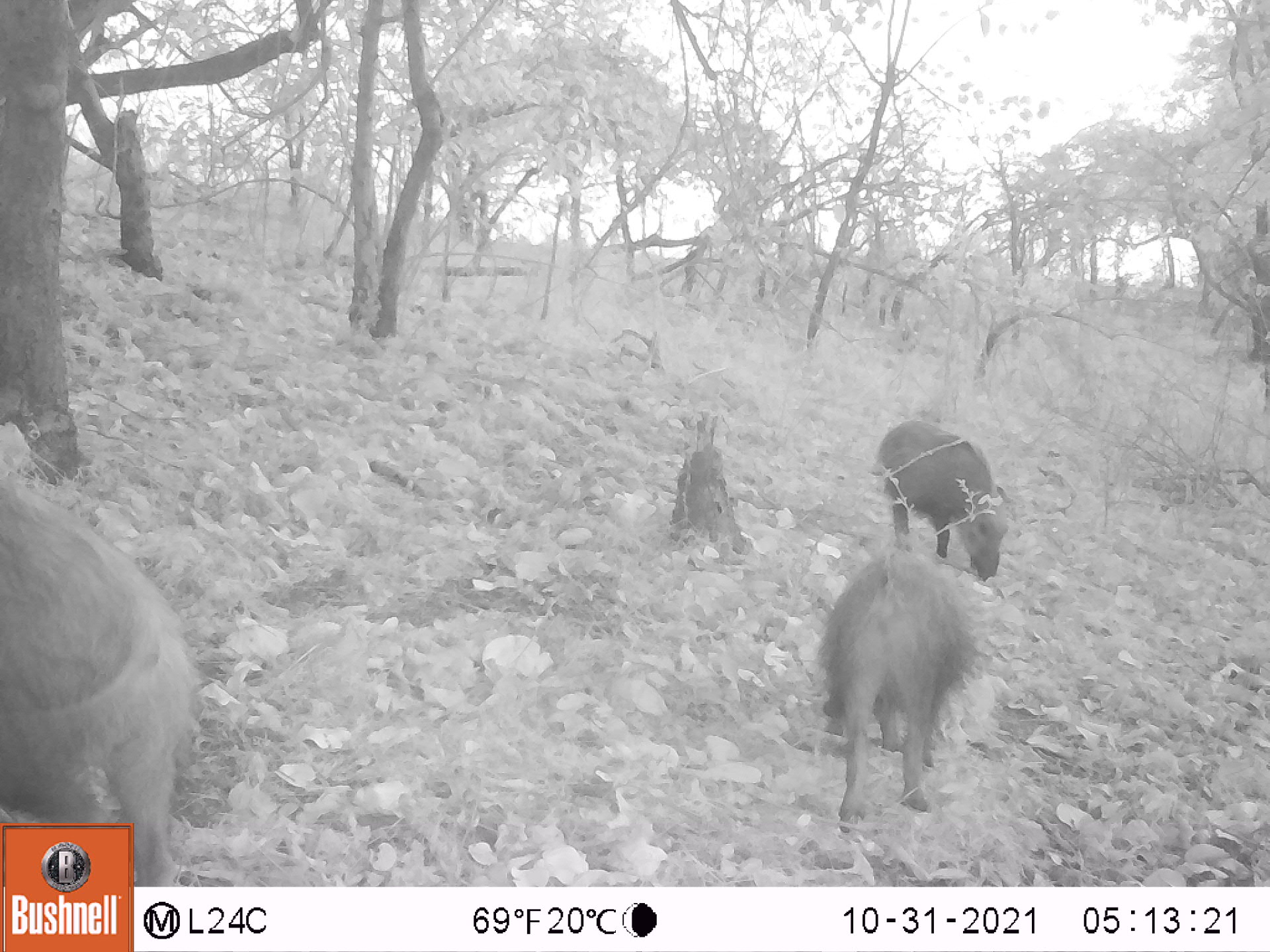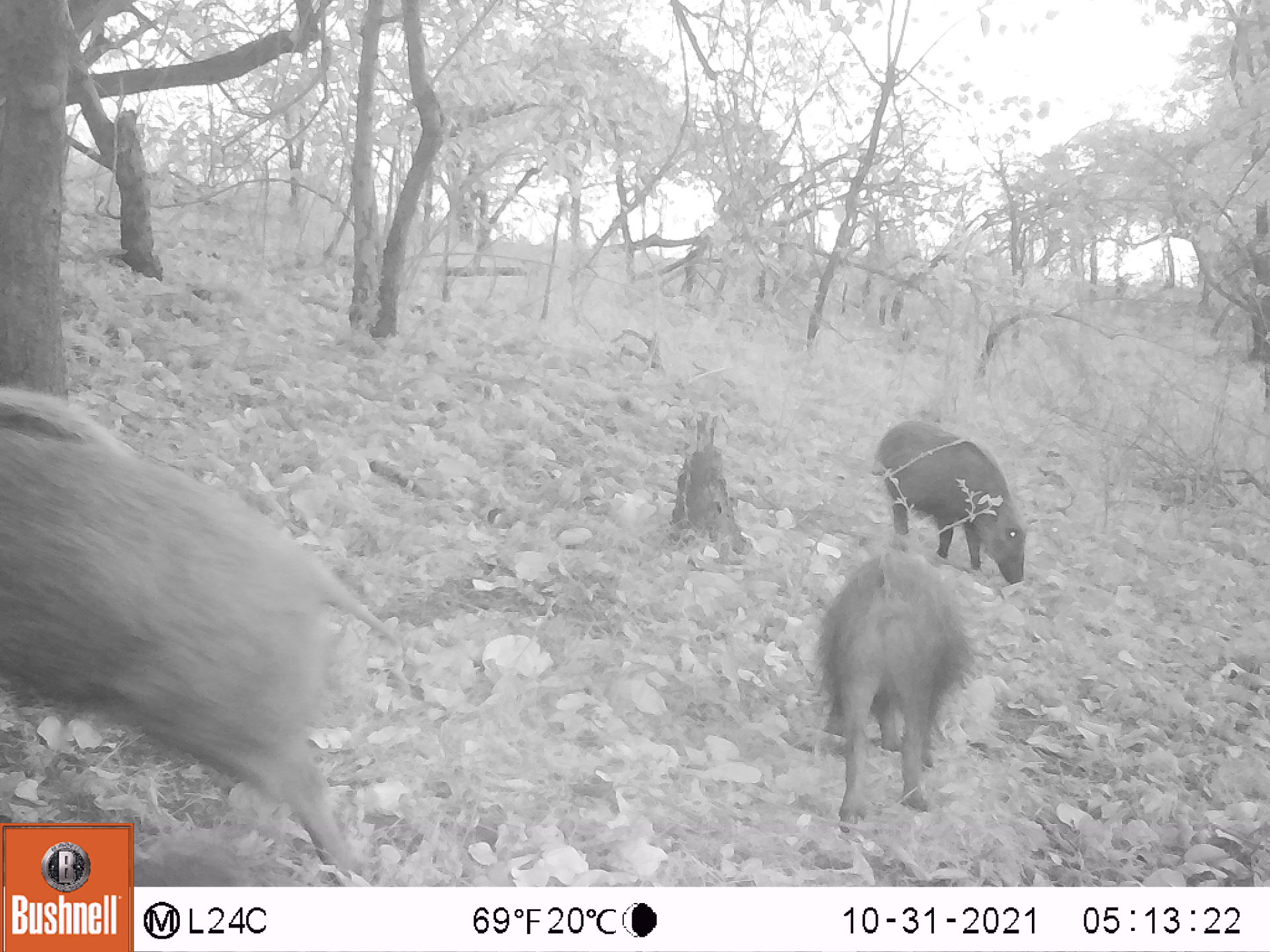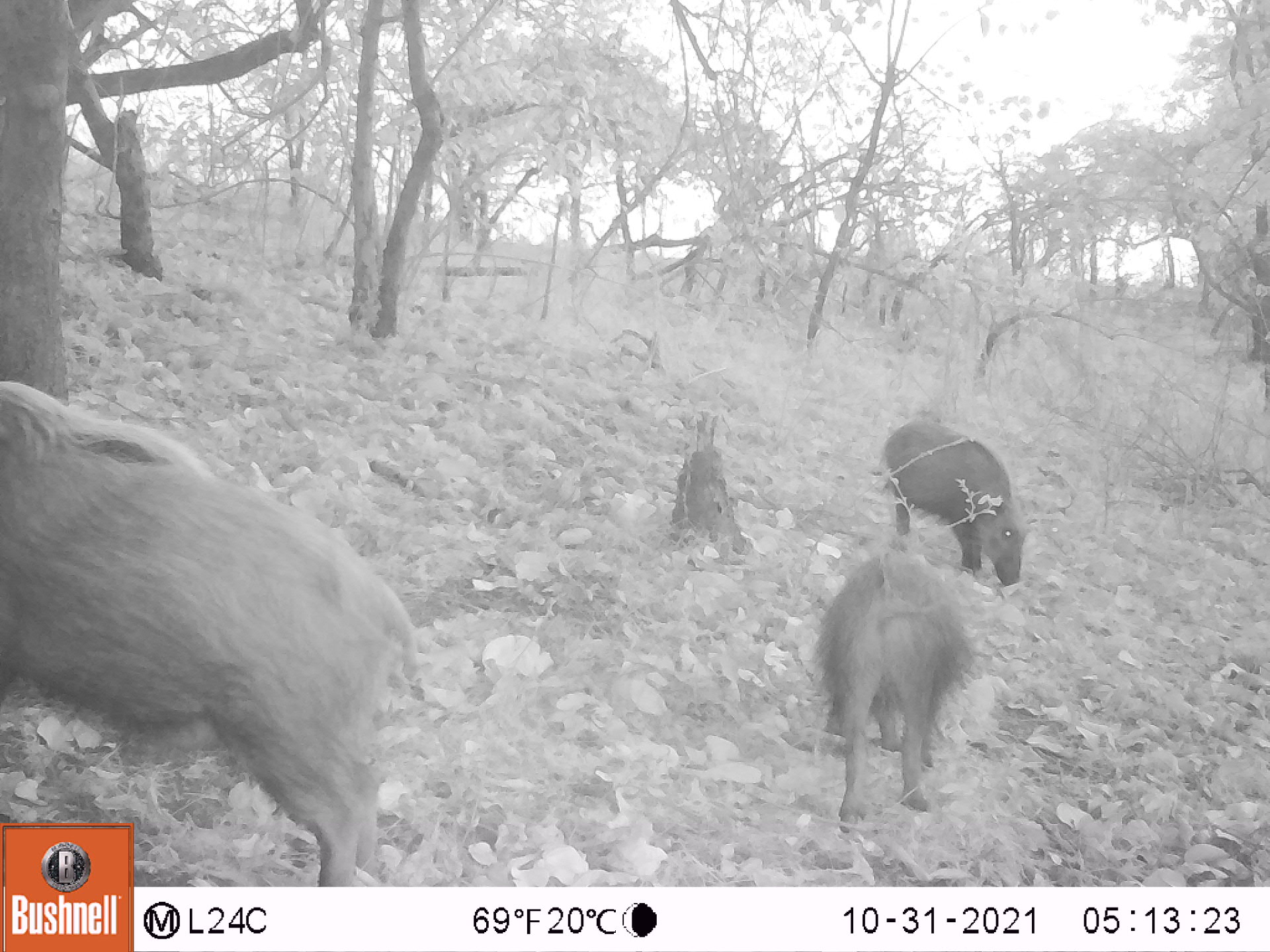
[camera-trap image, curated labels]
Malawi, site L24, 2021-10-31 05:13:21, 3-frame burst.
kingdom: Animalia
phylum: Chordata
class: Mammalia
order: Artiodactyla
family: Suidae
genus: Potamochoerus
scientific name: Potamochoerus larvatus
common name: bushpig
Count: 3.